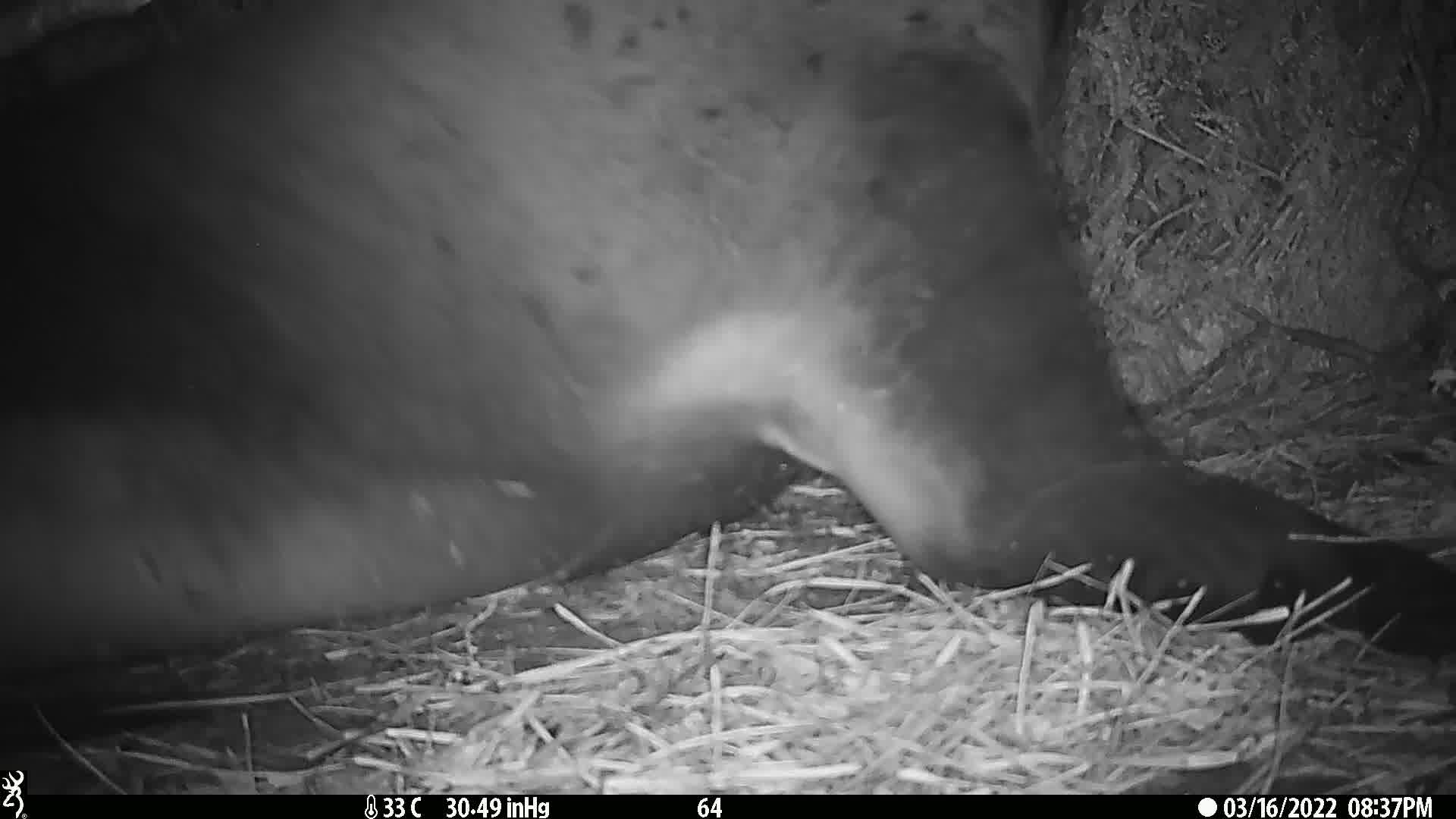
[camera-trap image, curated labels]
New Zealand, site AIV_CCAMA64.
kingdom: Animalia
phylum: Chordata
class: Mammalia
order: Carnivora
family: Otariidae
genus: Phocarctos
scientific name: Phocarctos hookeri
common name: new zealand sea lion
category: sealion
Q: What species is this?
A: Sealion (new zealand sea lion) (Phocarctos hookeri).